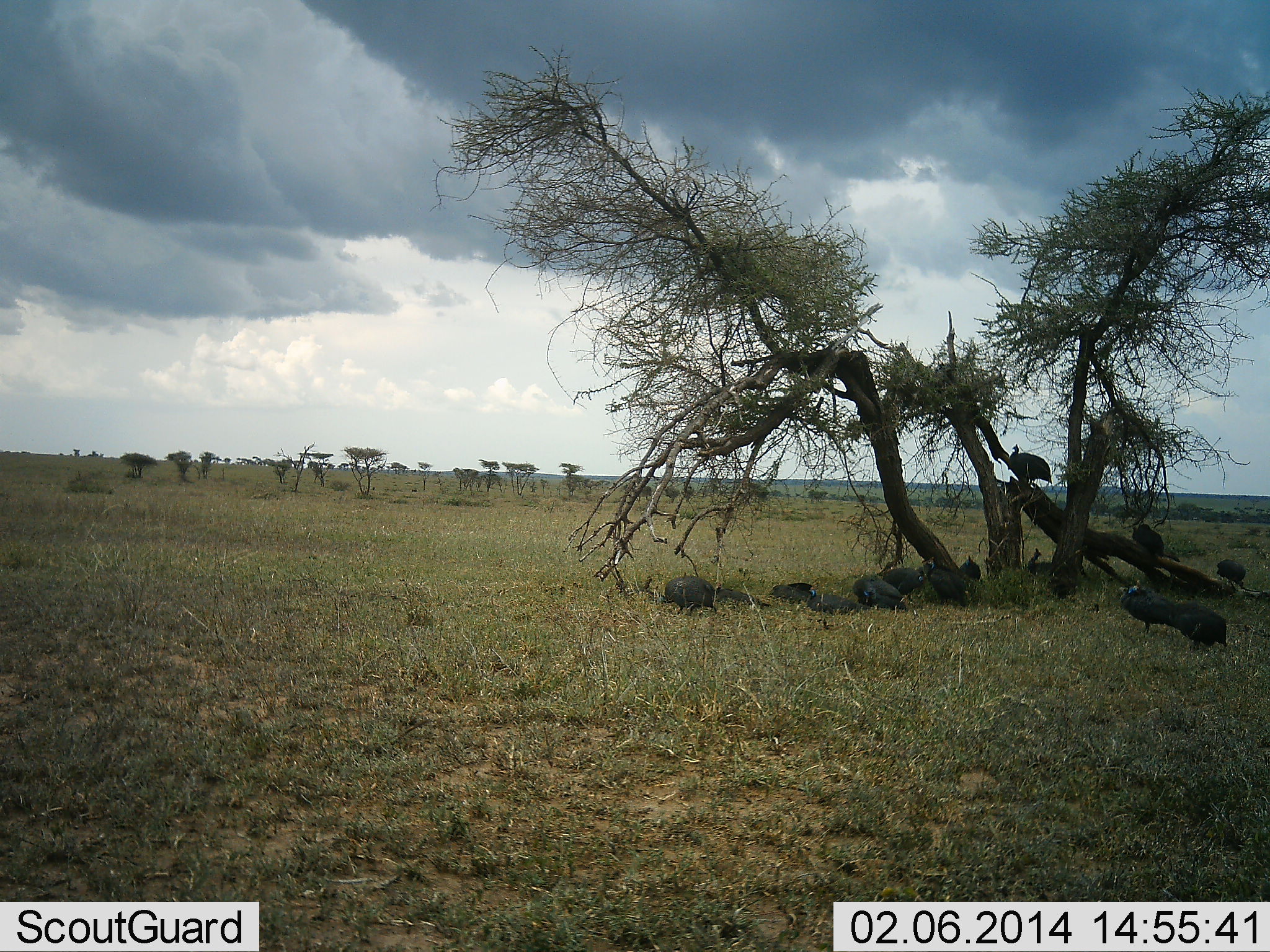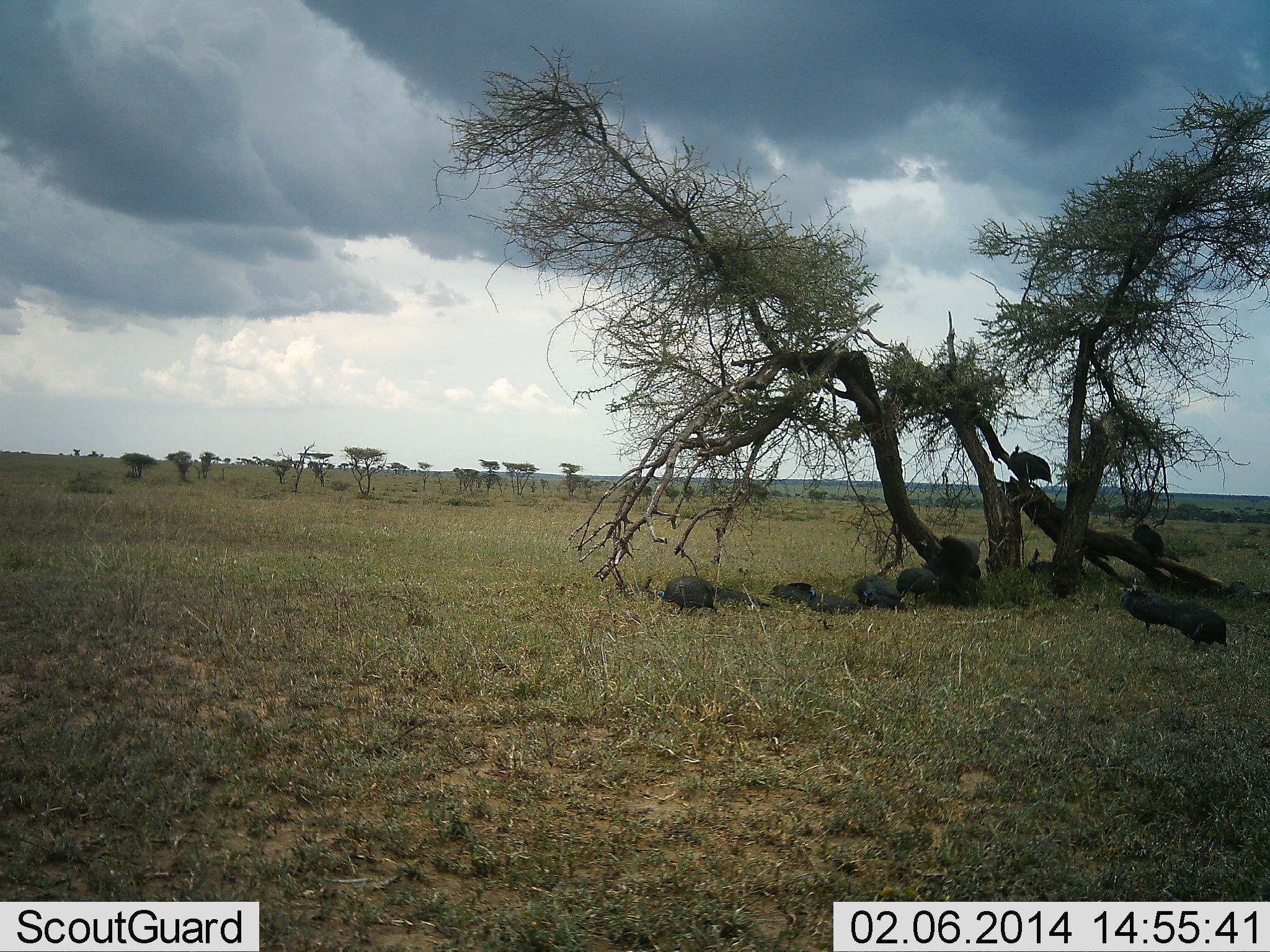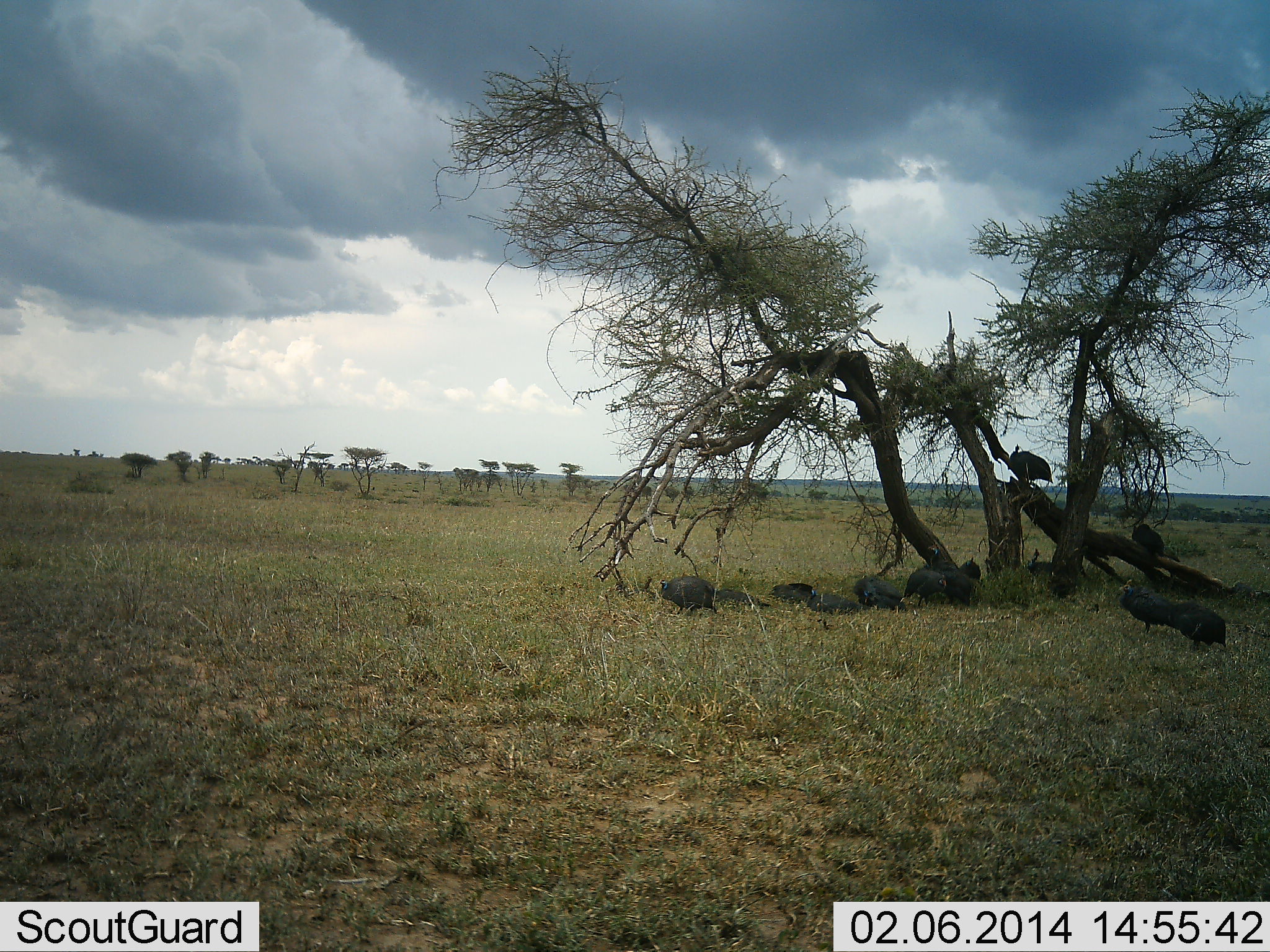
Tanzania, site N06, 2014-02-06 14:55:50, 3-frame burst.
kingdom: Animalia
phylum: Chordata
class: Aves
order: Galliformes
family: Numididae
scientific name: Numididae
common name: guinea fowl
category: guineafowl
Guineafowl (guinea fowl) (Numididae), count 11-50. Behavior (volunteer vote fractions): standing 70%, resting 60%, moving 60%, interacting 10%. Young present (vote fraction): 0%. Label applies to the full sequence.